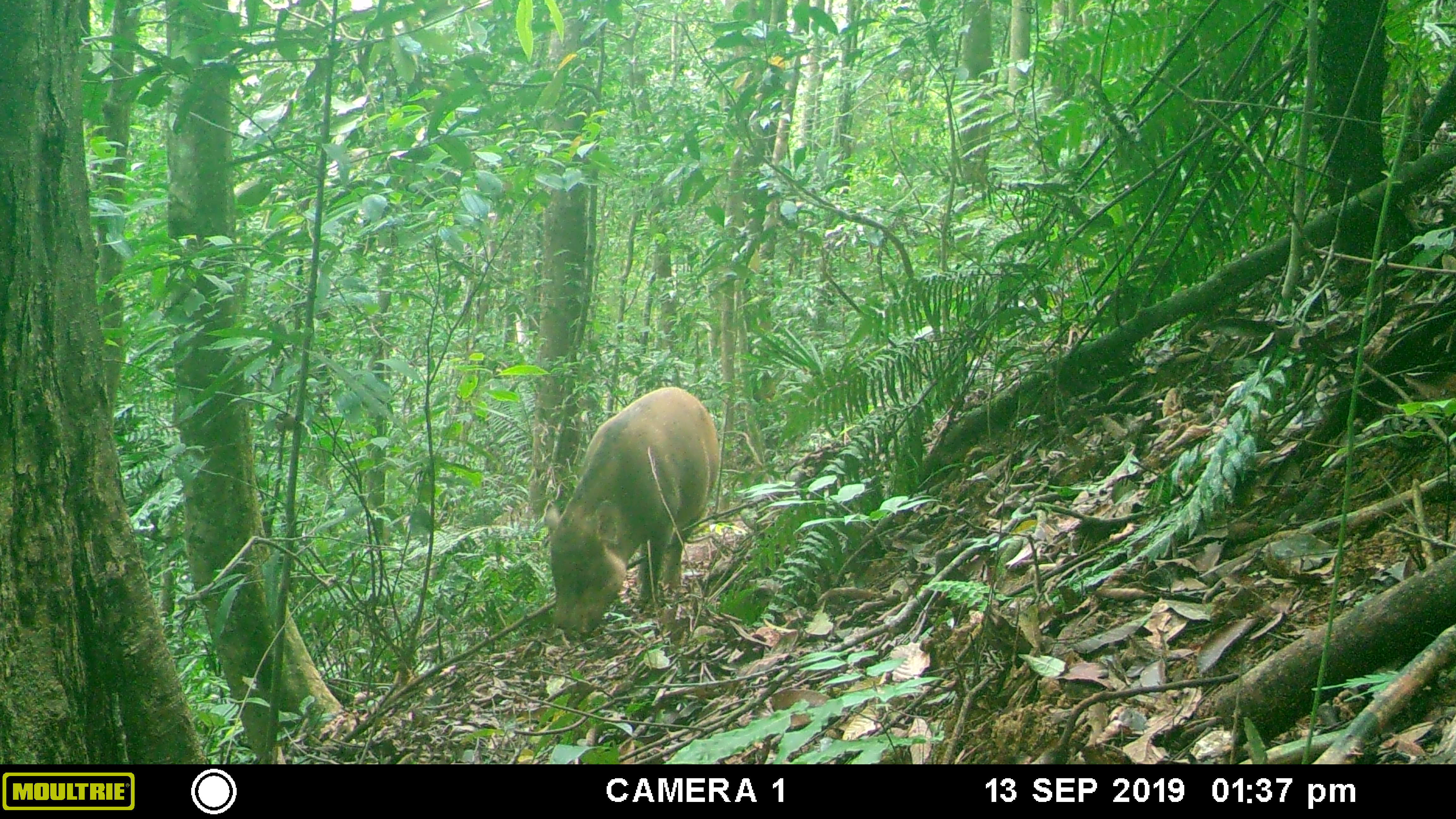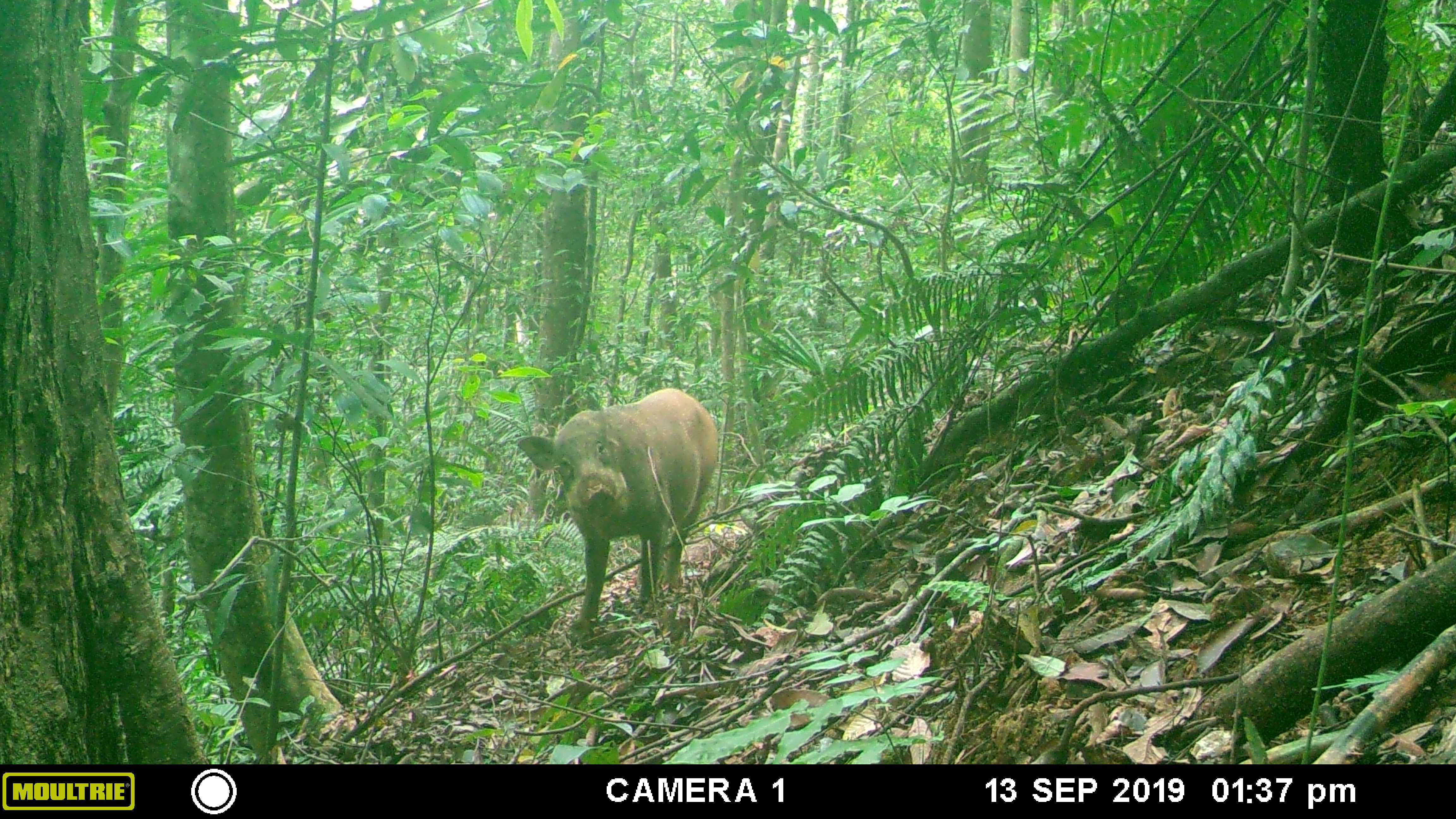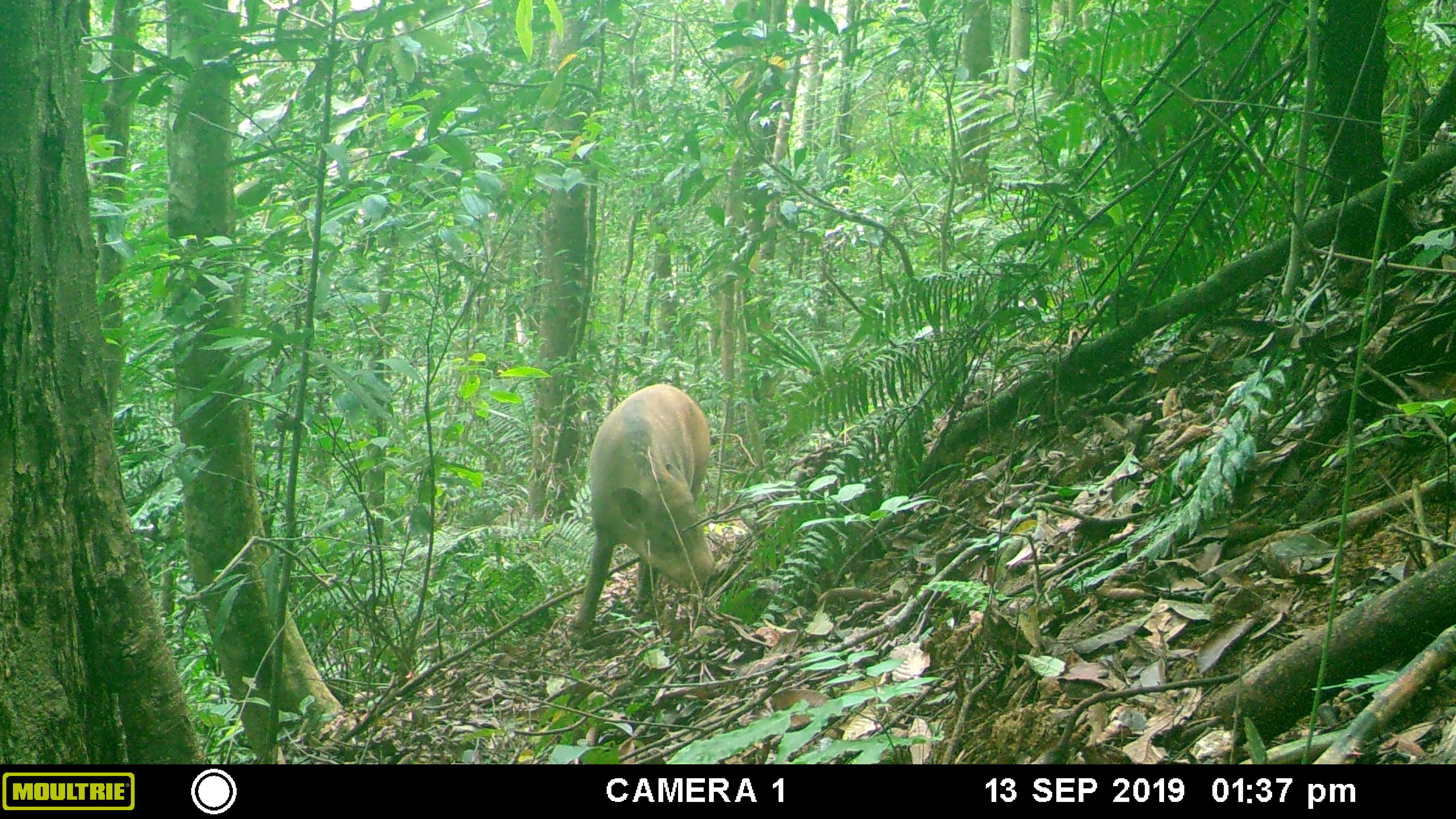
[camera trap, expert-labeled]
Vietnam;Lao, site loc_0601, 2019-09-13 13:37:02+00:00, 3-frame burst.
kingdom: Animalia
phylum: Chordata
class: Mammalia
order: Artiodactyla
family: Suidae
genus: Sus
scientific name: Sus scrofa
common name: eurasian wild pig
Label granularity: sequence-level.